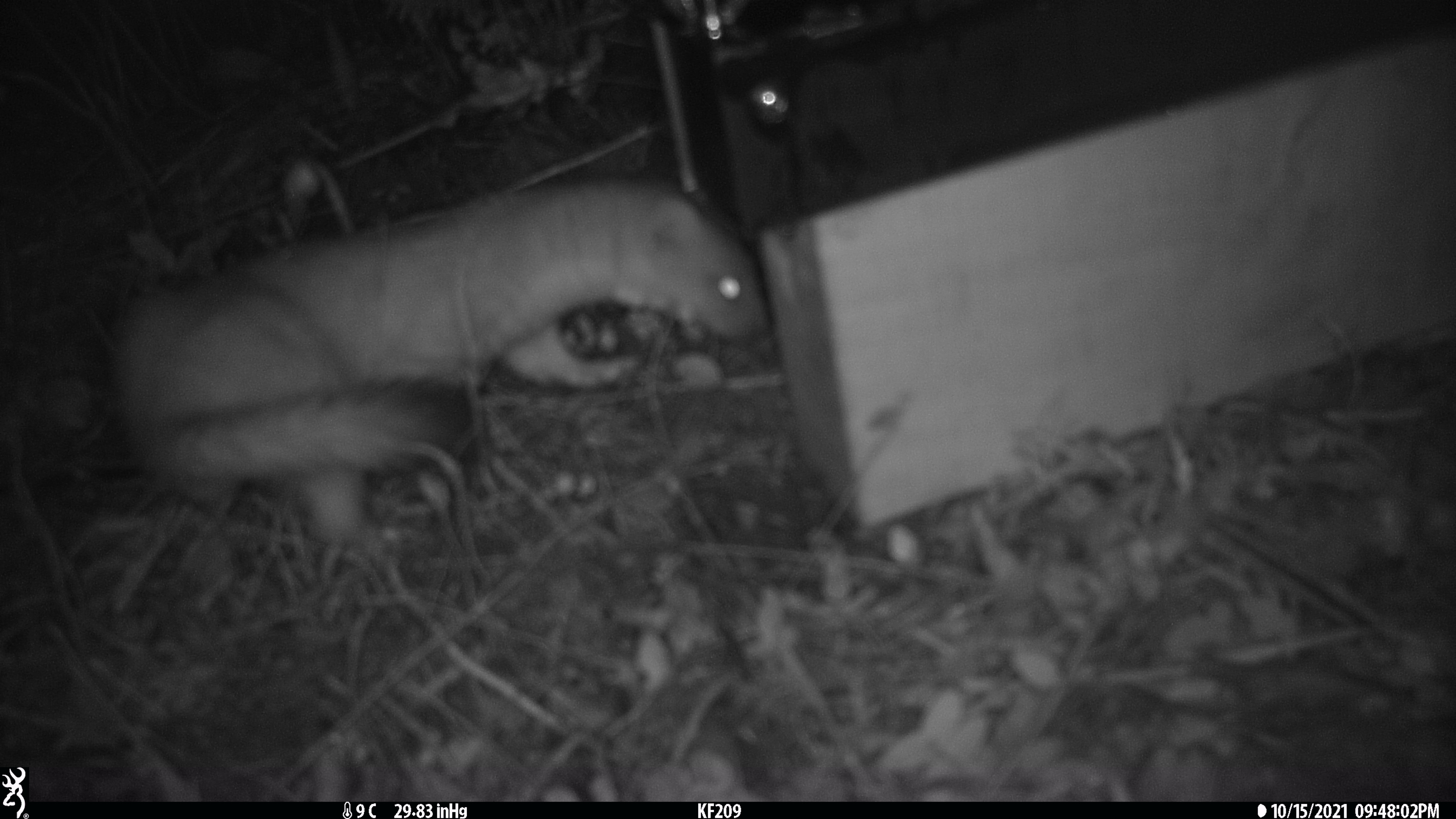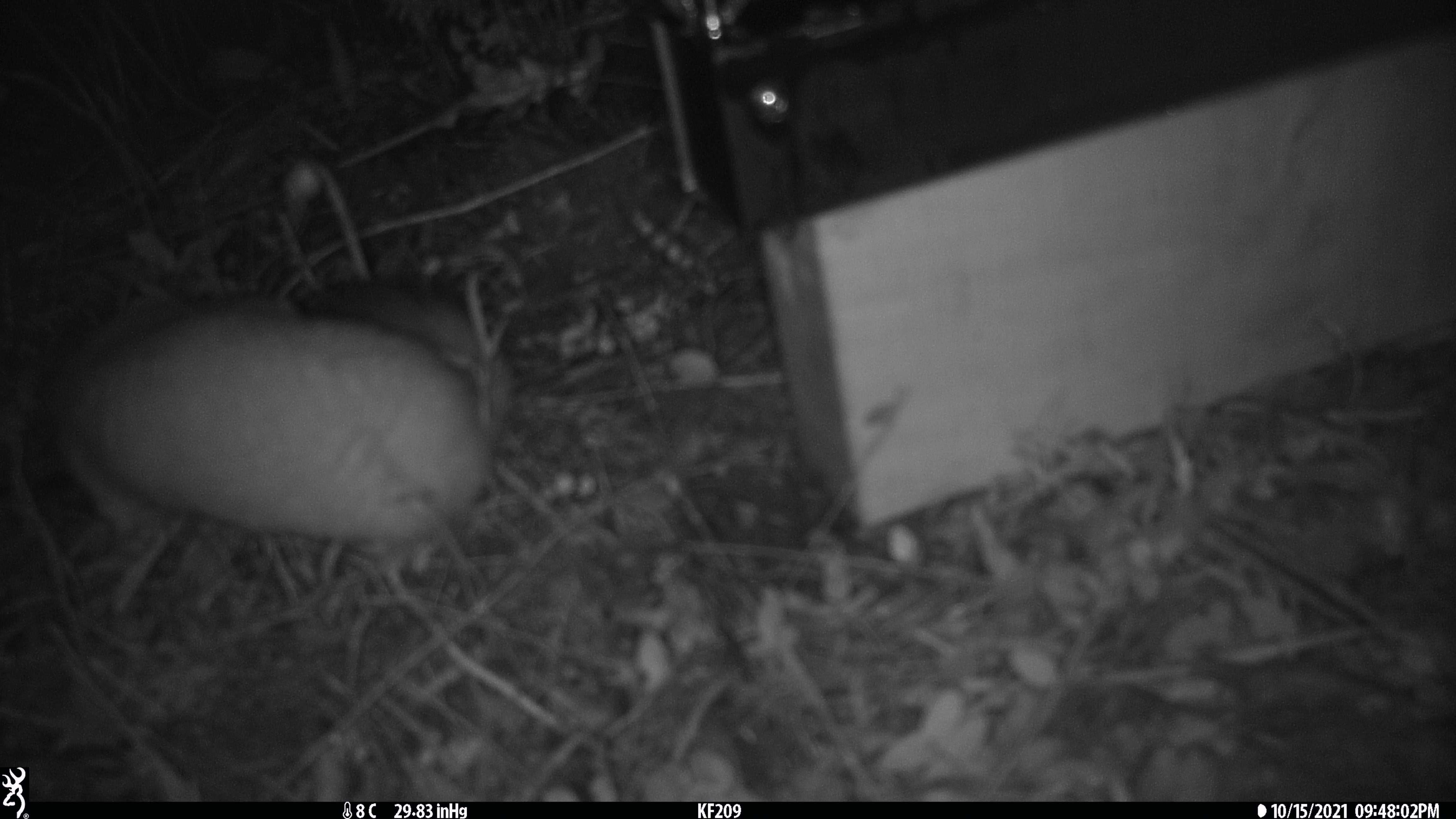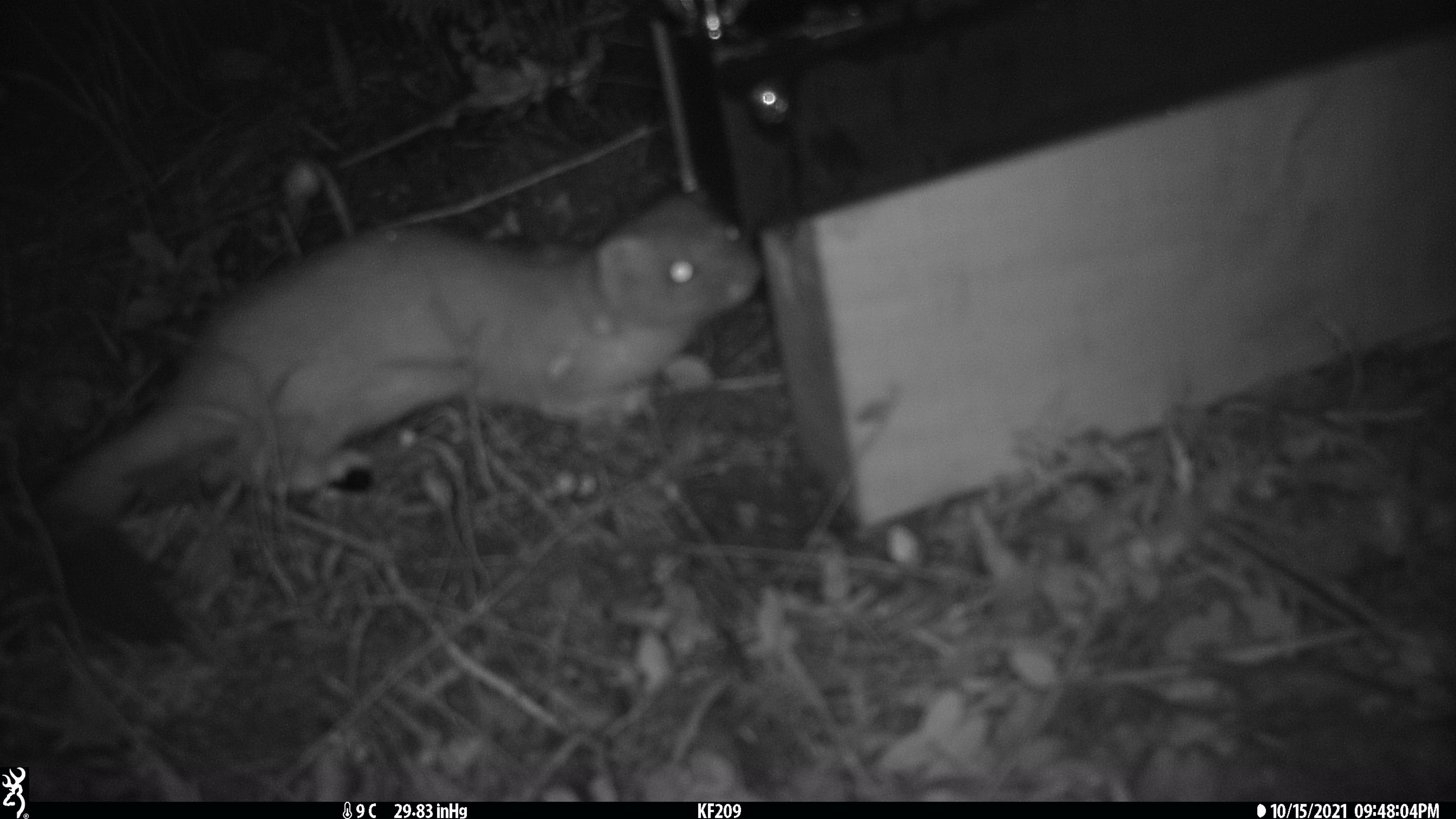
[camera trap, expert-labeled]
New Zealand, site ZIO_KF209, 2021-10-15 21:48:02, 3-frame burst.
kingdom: Animalia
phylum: Chordata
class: Mammalia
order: Carnivora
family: Mustelidae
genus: Mustela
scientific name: Mustela erminea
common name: stoat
Stoat (Mustela erminea).